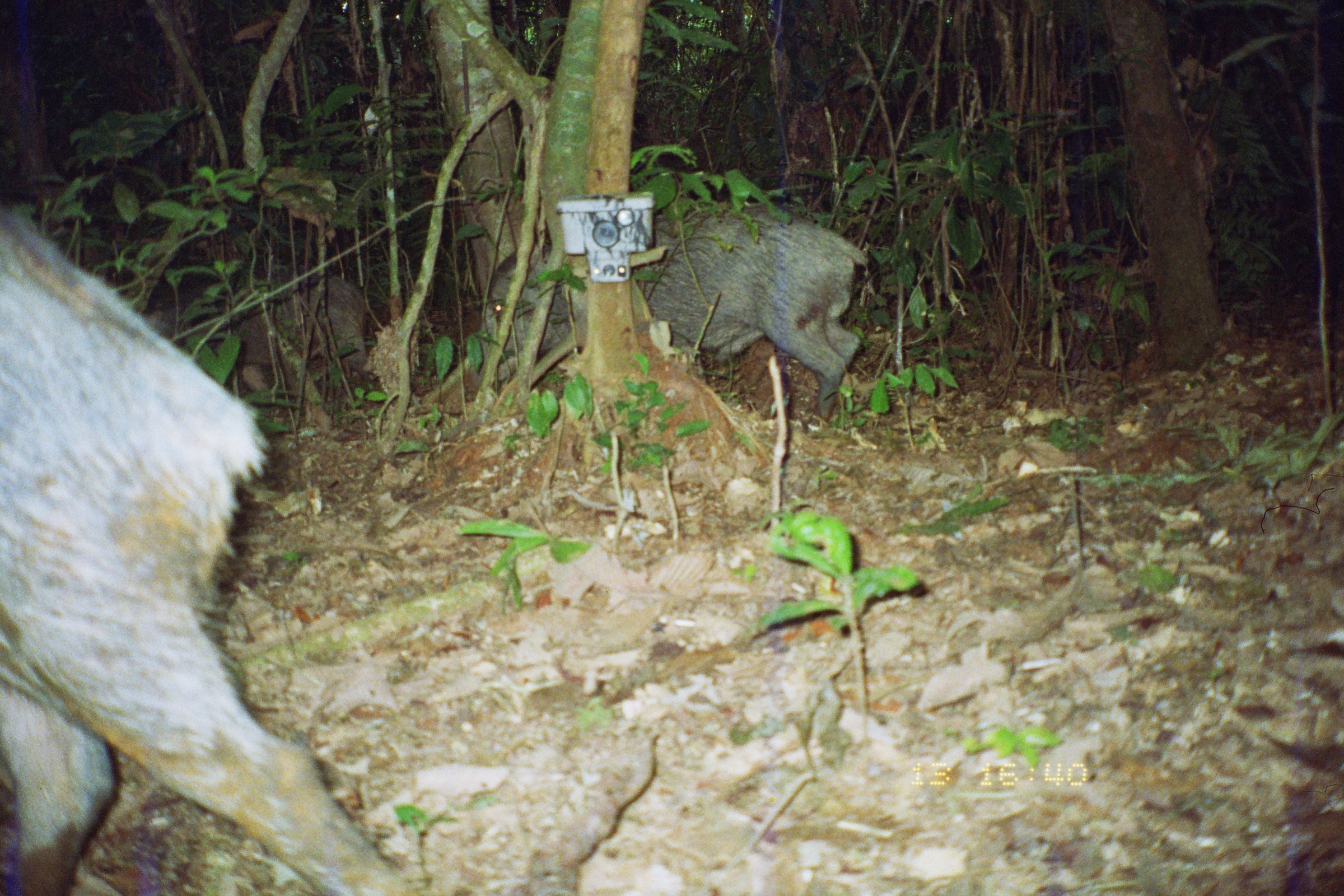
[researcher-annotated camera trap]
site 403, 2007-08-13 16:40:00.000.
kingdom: Animalia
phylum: Chordata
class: Mammalia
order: Artiodactyla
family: Tayassuidae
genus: Tayassu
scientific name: Tayassu pecari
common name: white-lipped peccary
Tayassu pecari (white-lipped peccary).